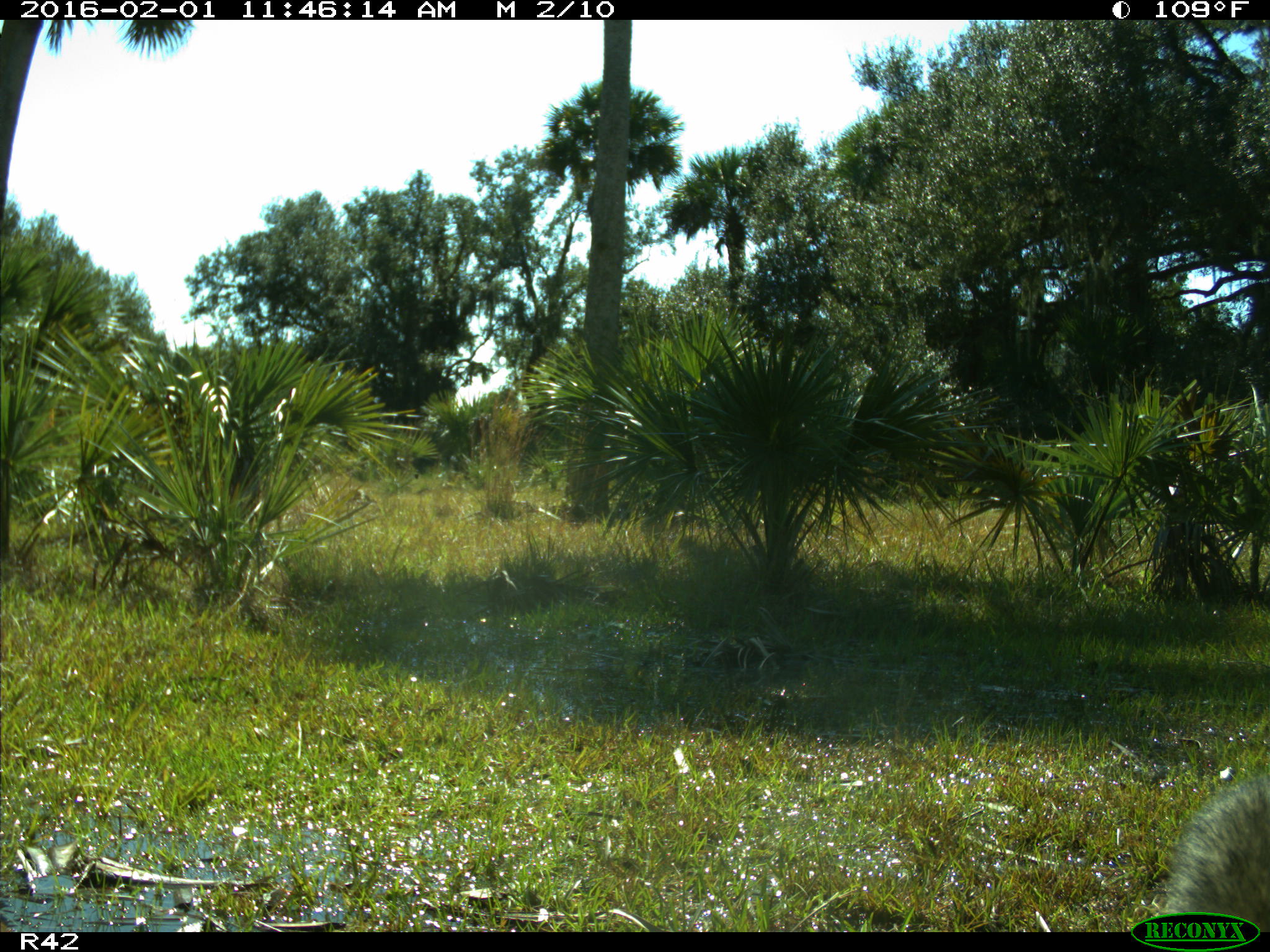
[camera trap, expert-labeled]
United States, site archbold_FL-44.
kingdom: Animalia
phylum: Chordata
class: Mammalia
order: Carnivora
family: Procyonidae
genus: Procyon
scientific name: Procyon lotor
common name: common raccoon